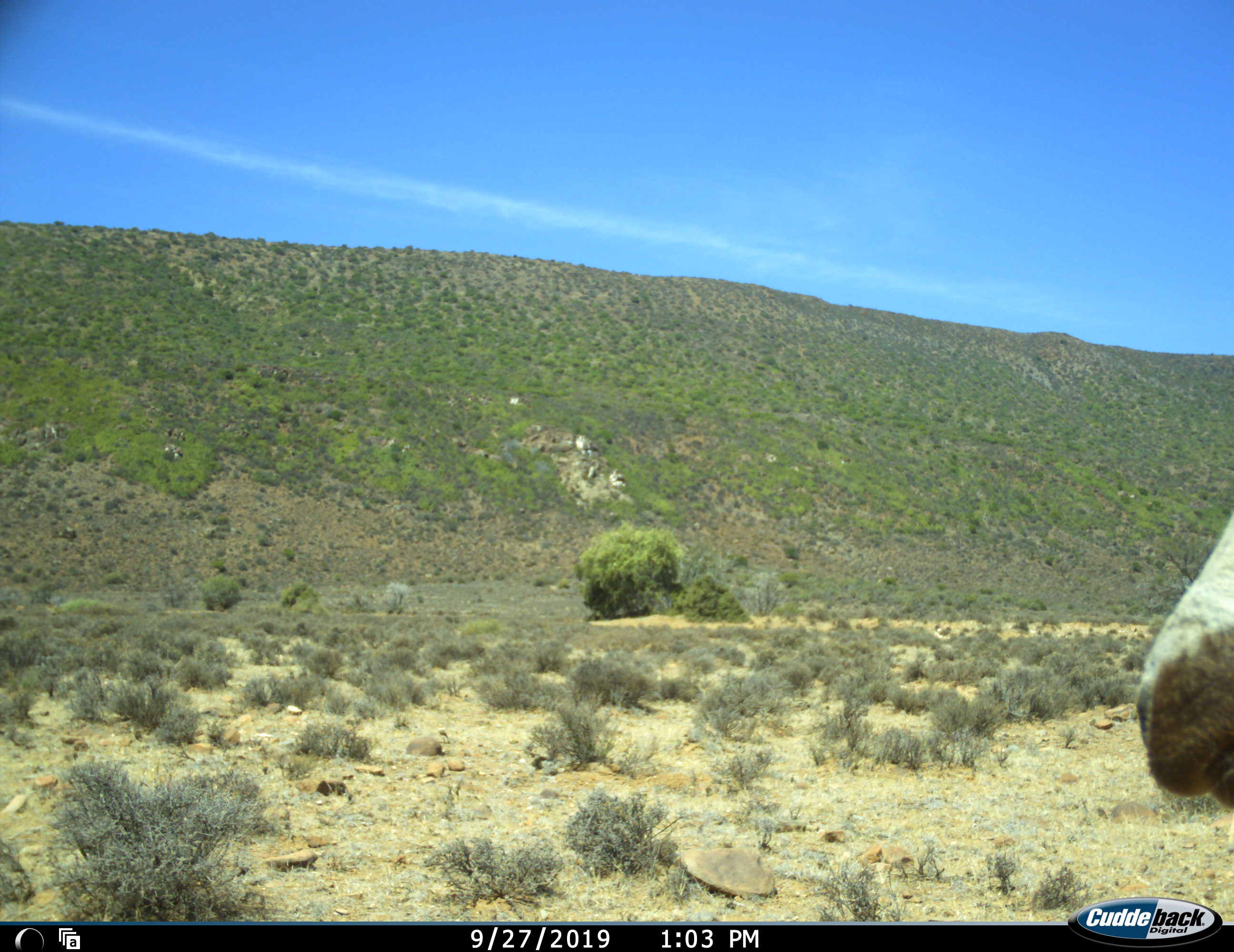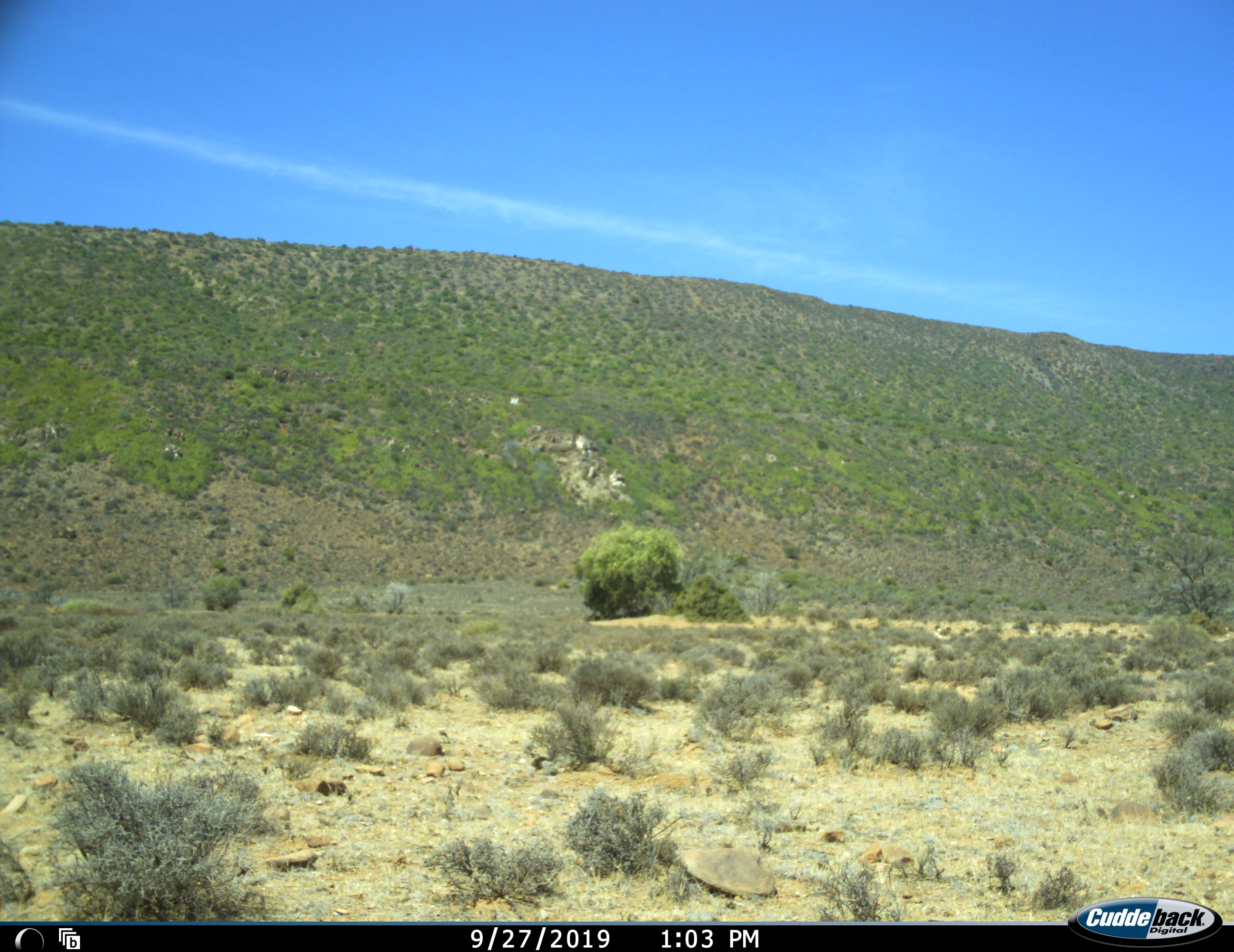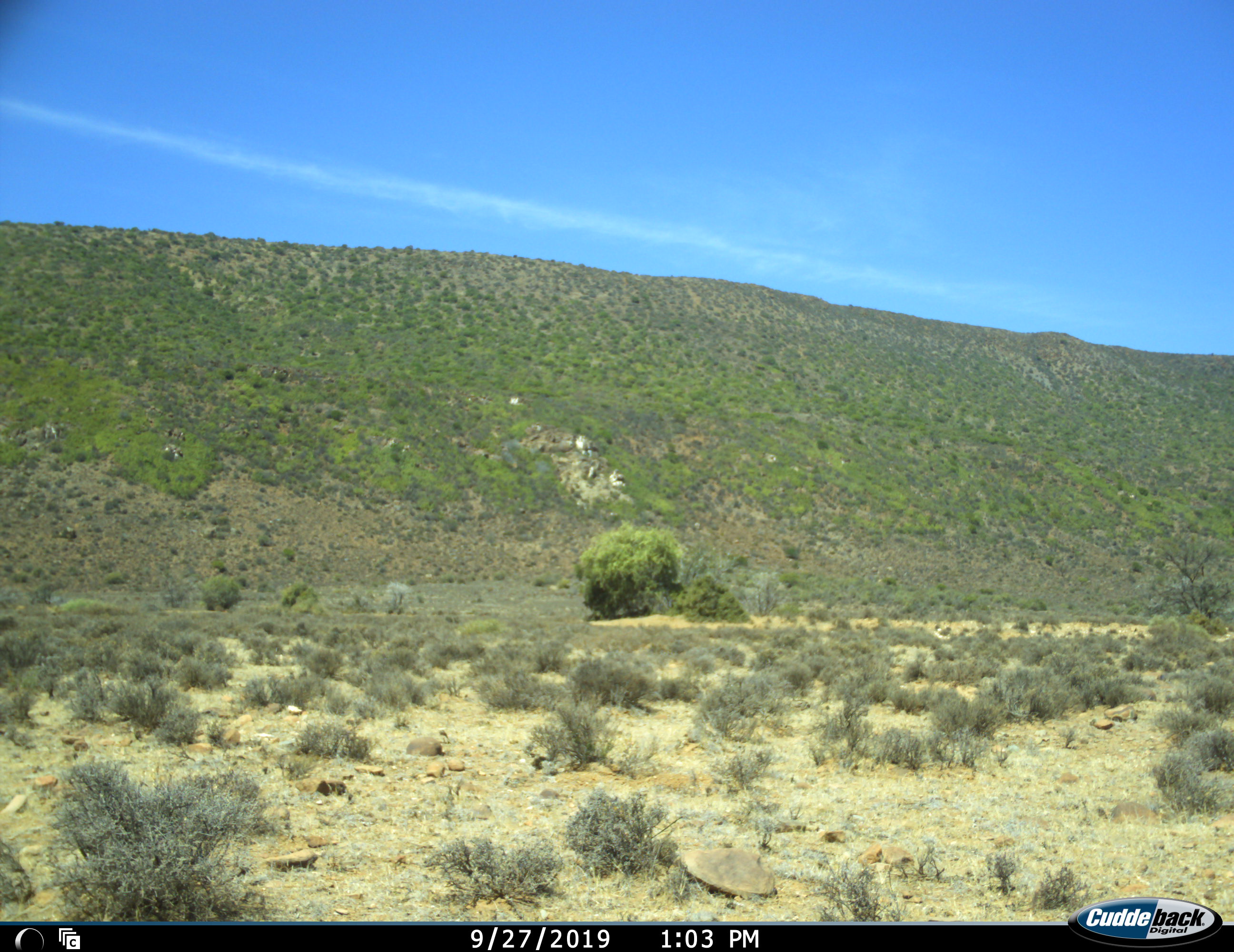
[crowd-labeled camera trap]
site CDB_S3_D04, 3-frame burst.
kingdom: Animalia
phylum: Chordata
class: Mammalia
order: Artiodactyla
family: Bovidae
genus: Damaliscus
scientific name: Damaliscus pygargus phillipsi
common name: blesbok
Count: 1.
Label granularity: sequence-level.